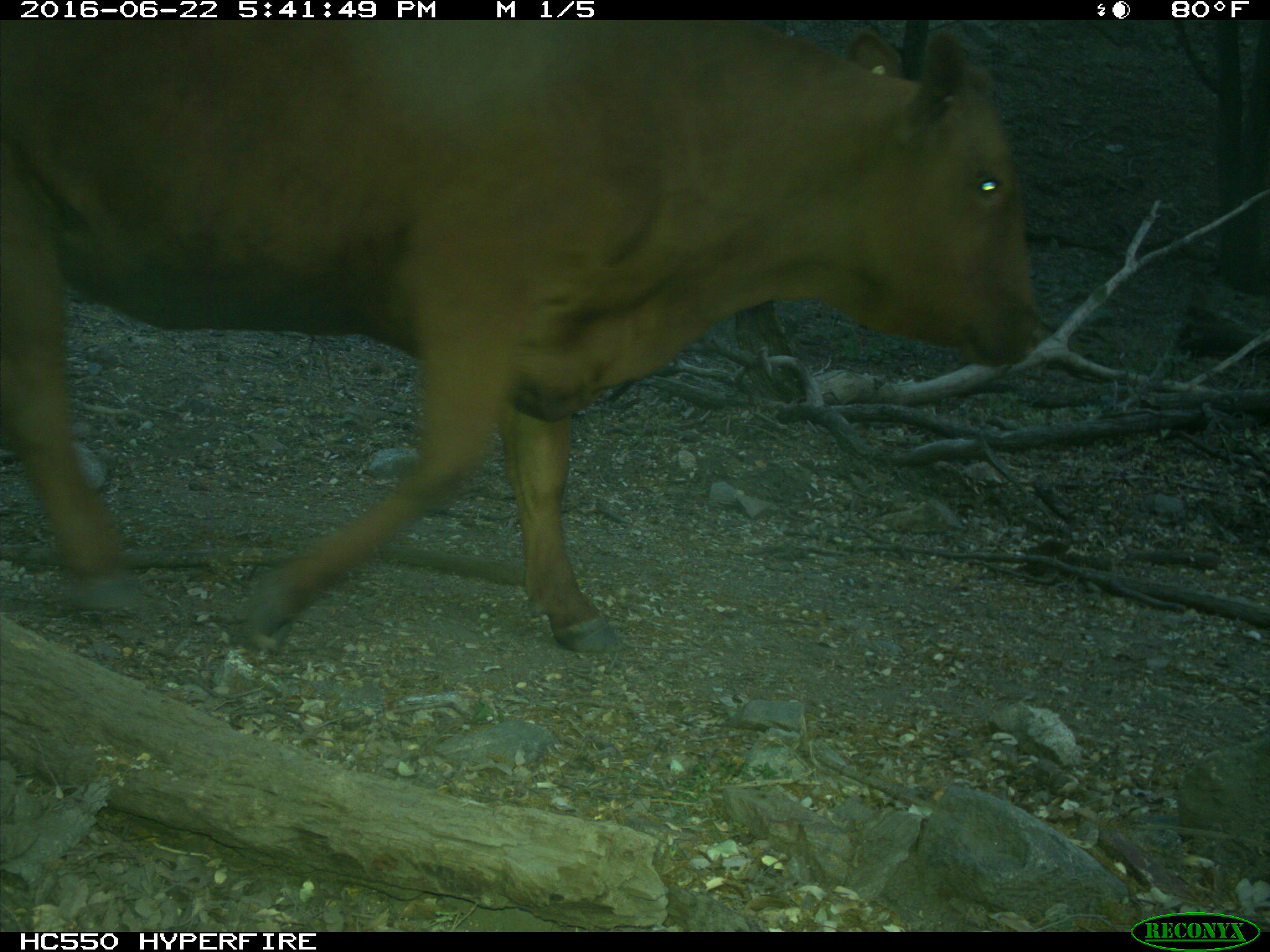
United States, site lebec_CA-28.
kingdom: Animalia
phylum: Chordata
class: Mammalia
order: Artiodactyla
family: Bovidae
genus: Bos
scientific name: Bos taurus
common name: domestic cow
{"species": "Bos taurus (domestic cow)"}